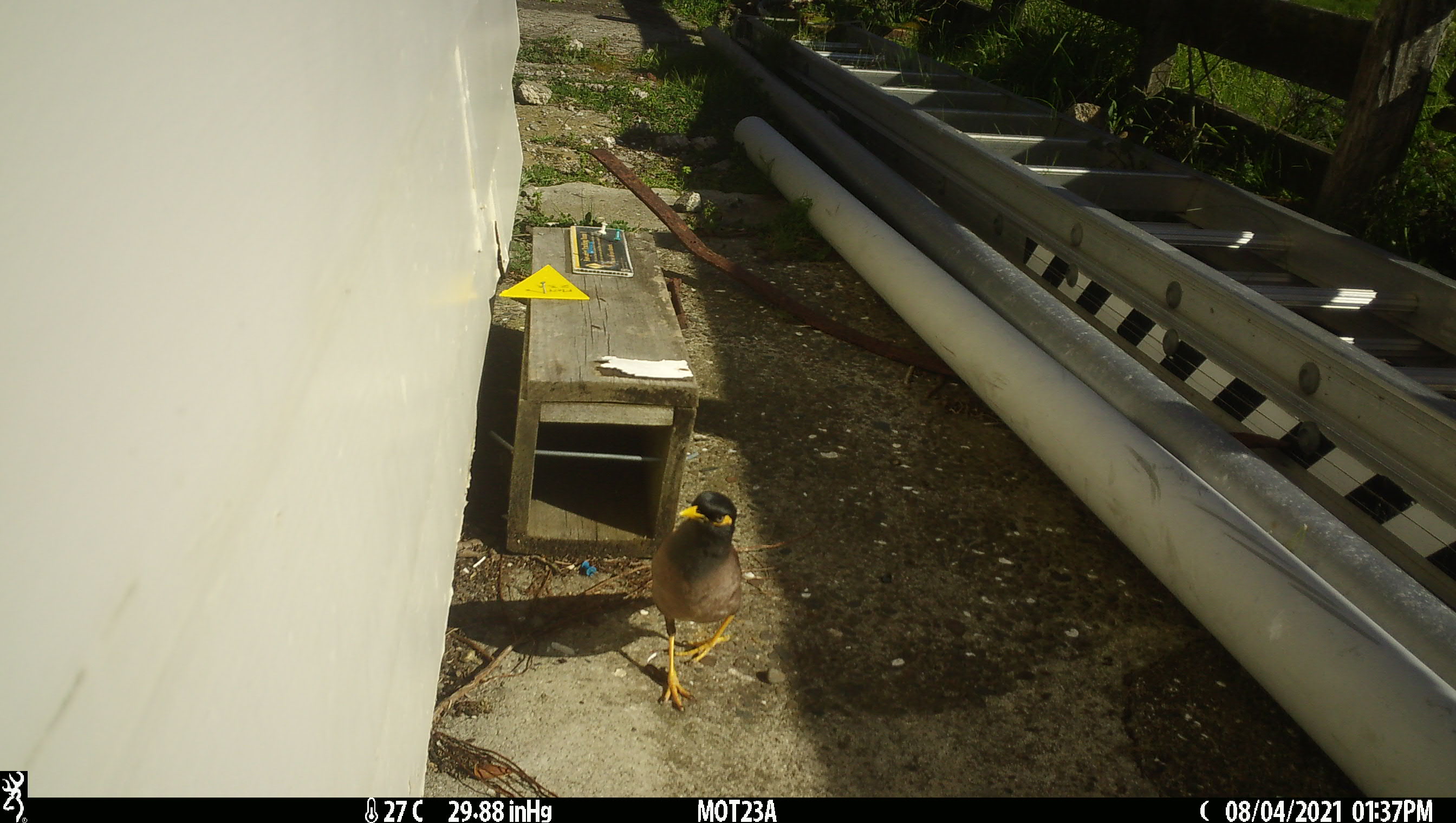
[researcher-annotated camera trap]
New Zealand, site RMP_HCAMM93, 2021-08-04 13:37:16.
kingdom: Animalia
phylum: Chordata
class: Aves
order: Passeriformes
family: Sturnidae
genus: Acridotheres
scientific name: Acridotheres tristis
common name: common myna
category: myna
Myna (common myna) (Acridotheres tristis).